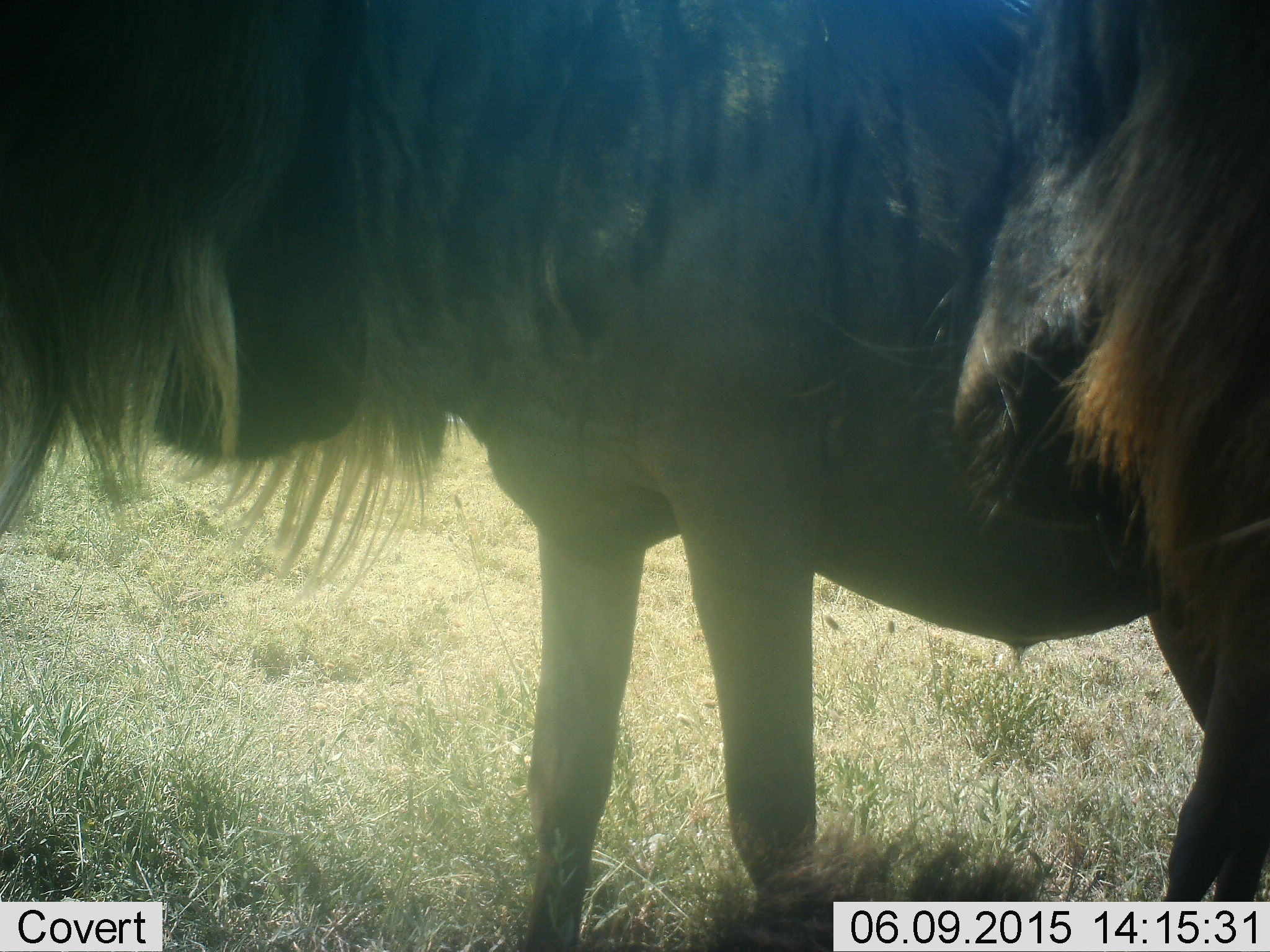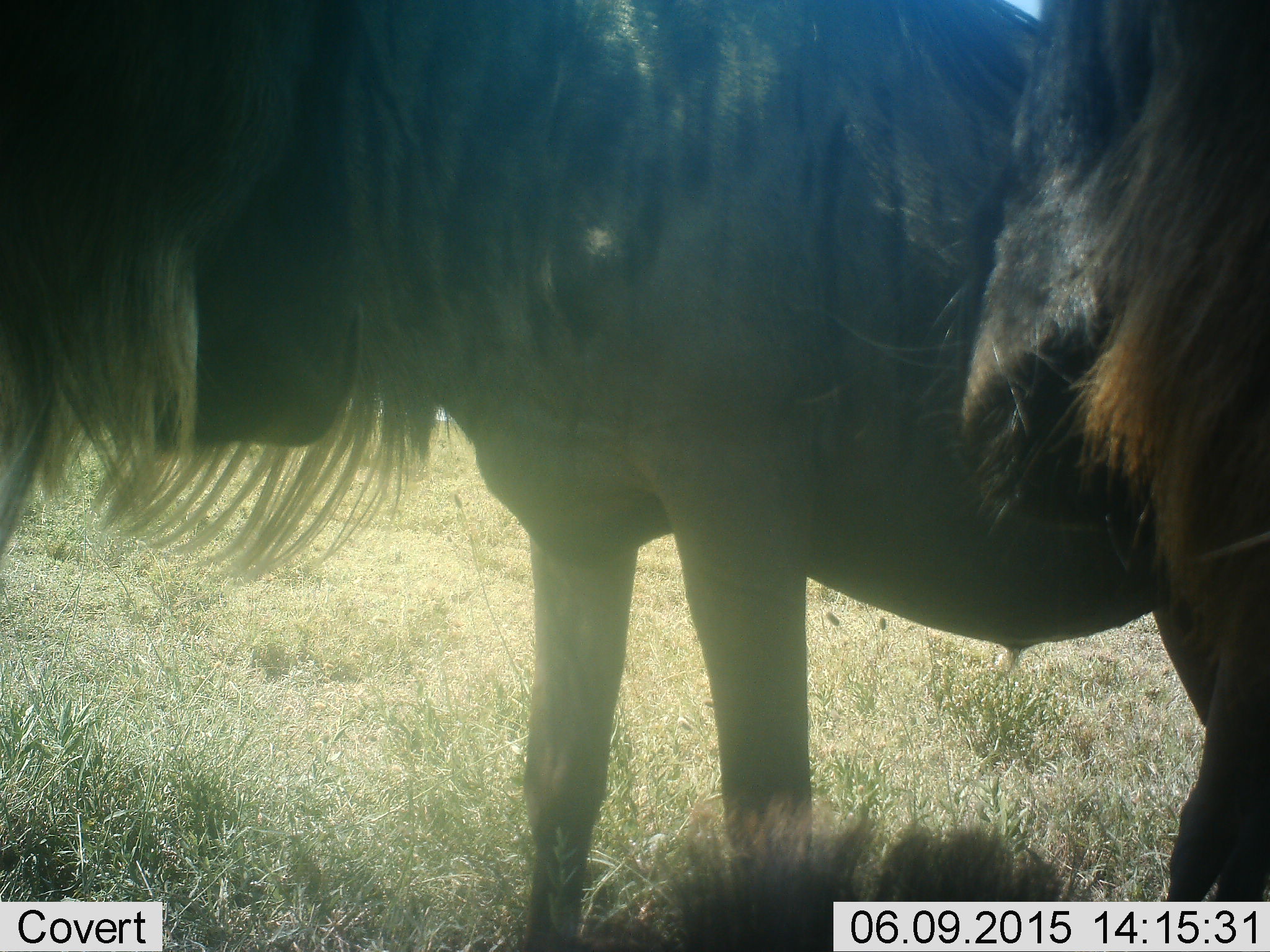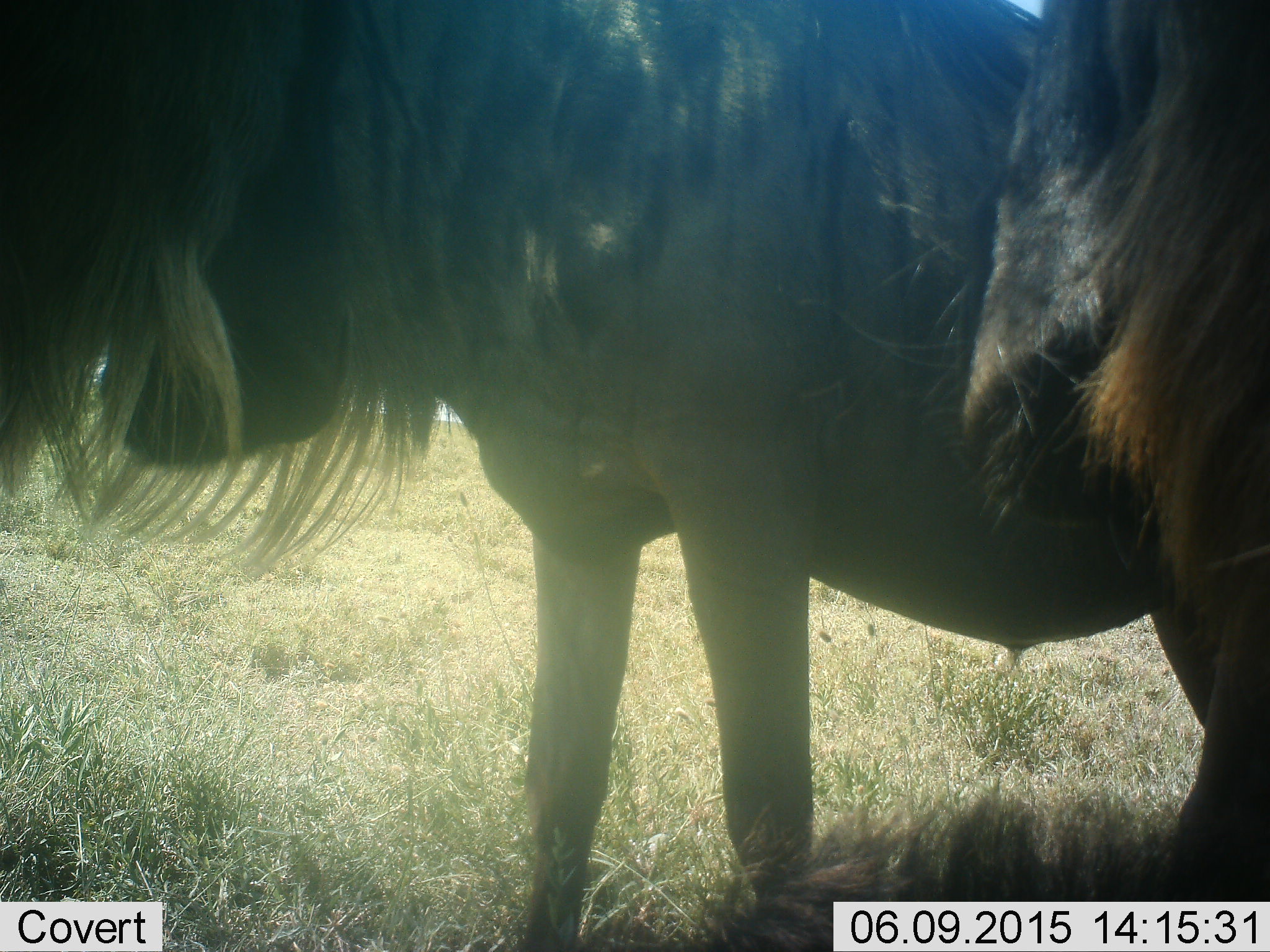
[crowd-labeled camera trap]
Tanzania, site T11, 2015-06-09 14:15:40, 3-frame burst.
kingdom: Animalia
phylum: Chordata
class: Mammalia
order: Artiodactyla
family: Bovidae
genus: Connochaetes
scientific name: Connochaetes taurinus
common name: blue wildebeest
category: wildebeest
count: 3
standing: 100%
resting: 40%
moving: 0%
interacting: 10%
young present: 10%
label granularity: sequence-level